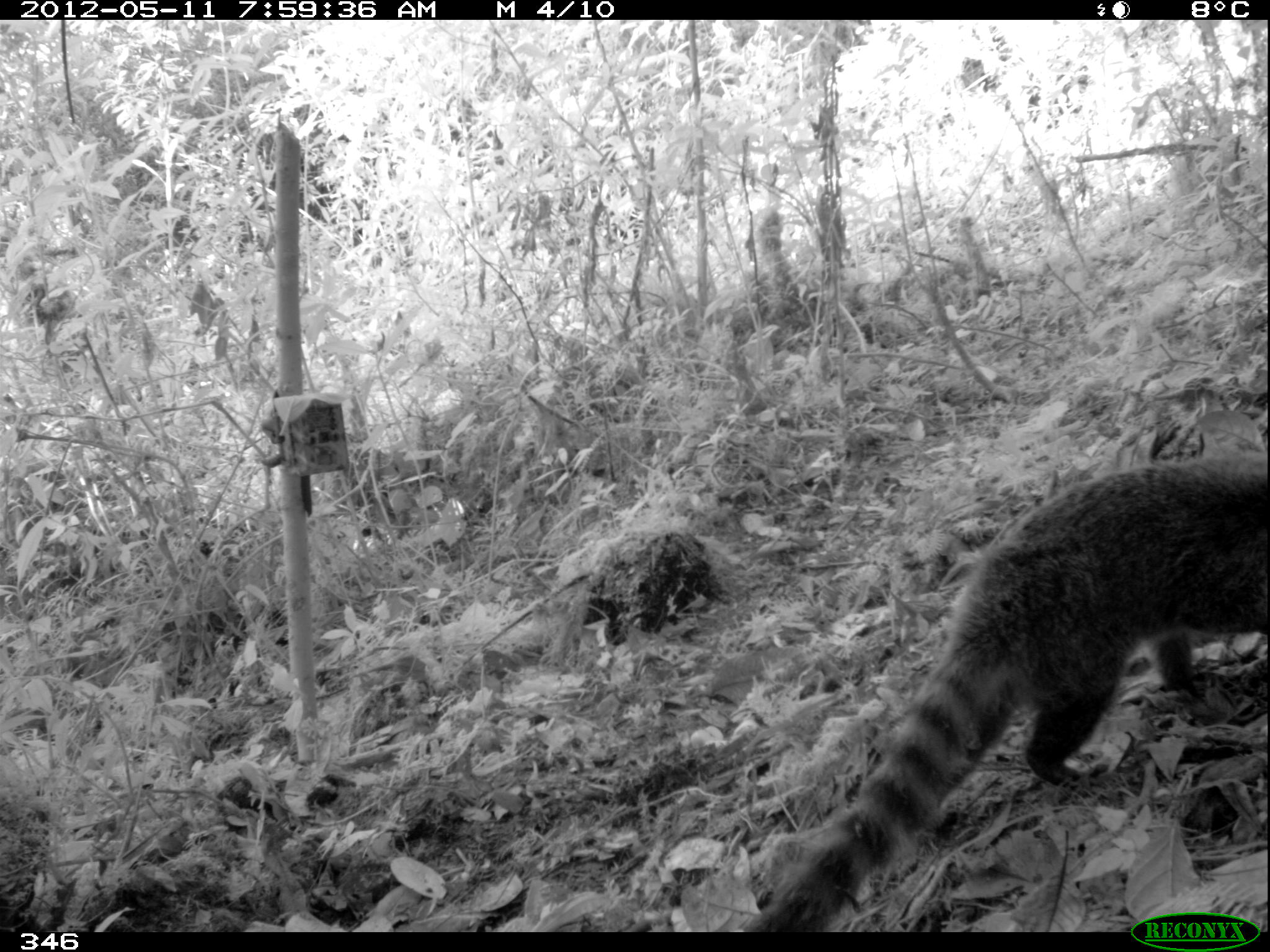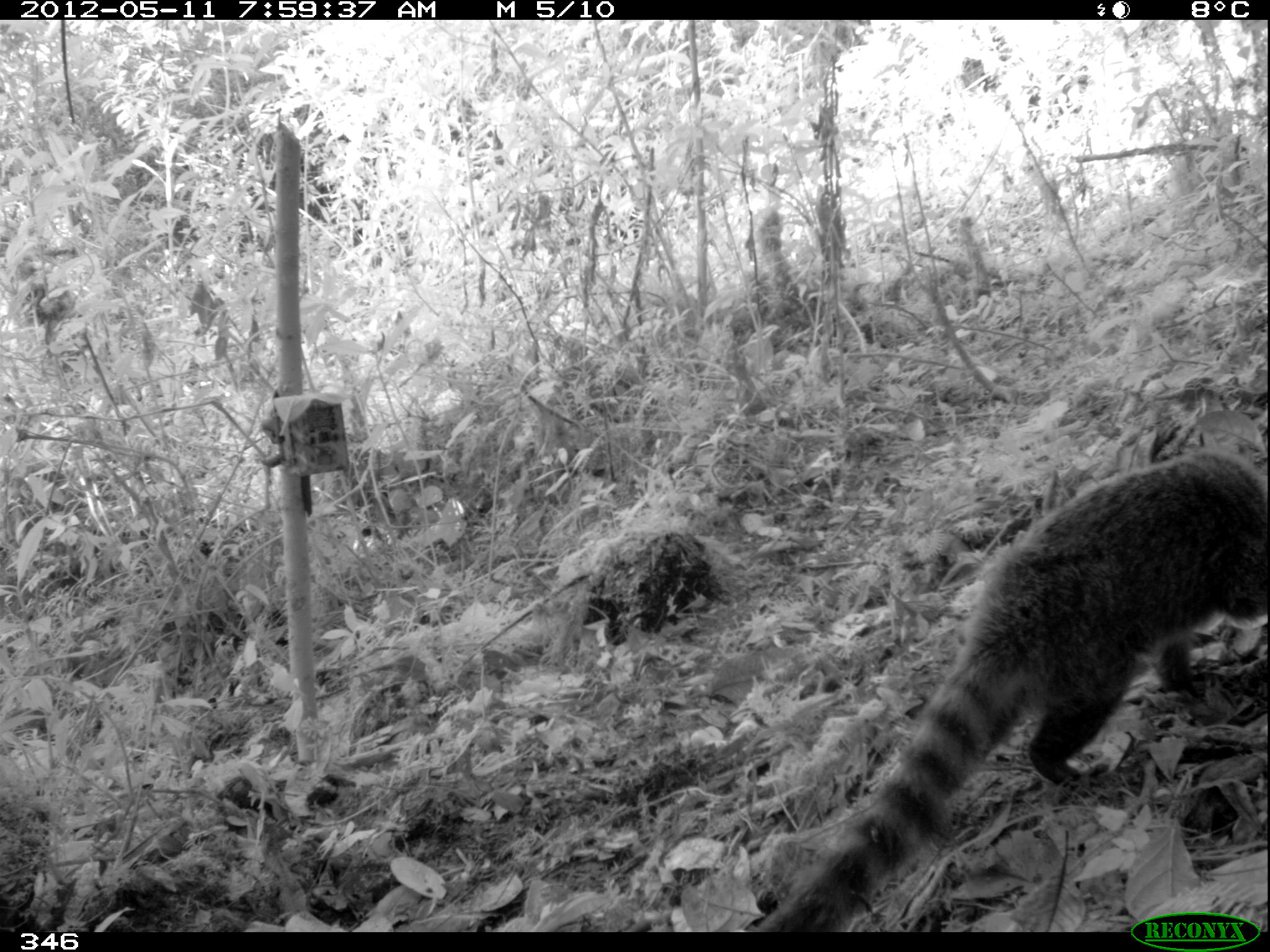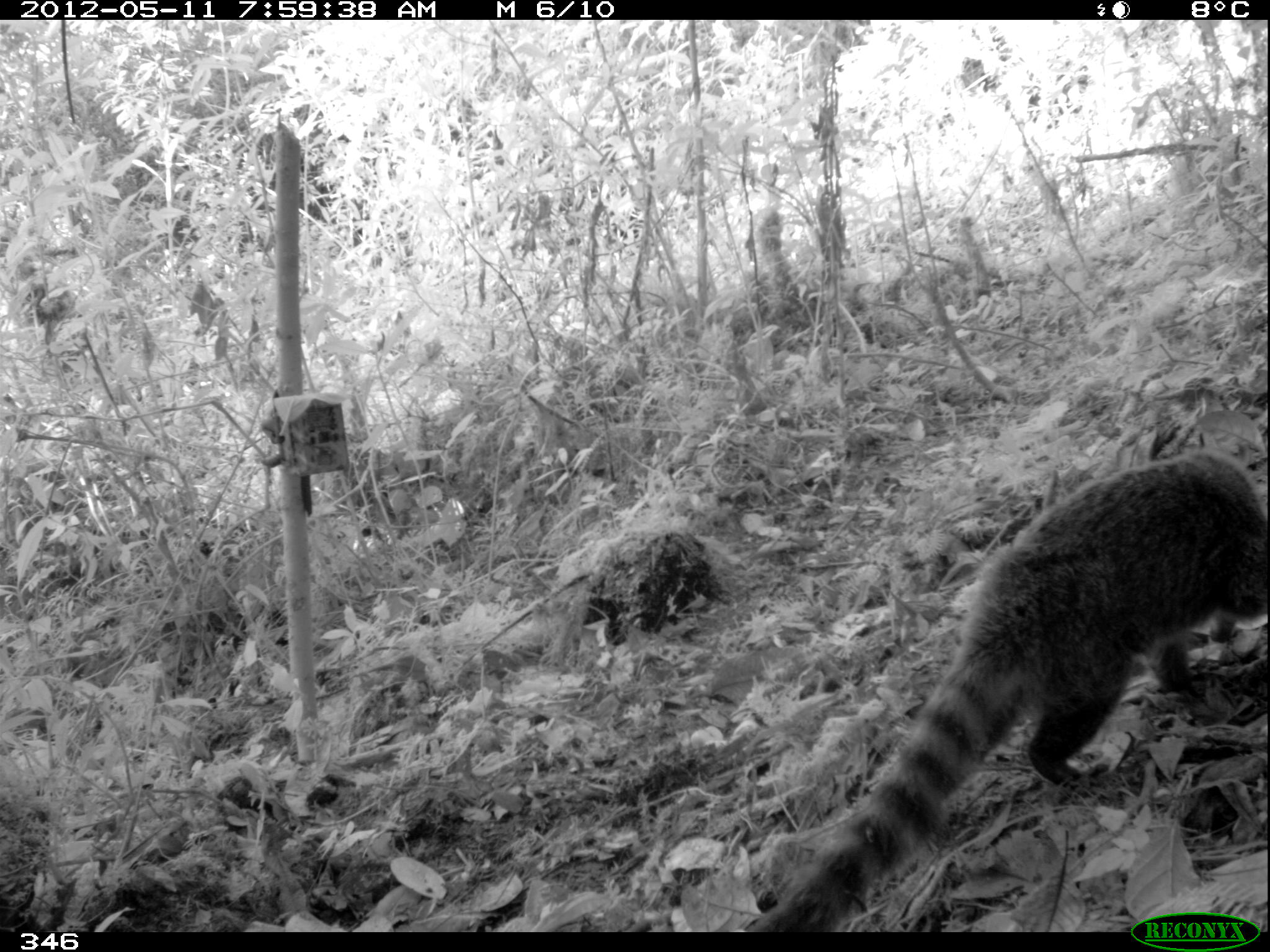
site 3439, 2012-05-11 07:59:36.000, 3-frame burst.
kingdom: Animalia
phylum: Chordata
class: Mammalia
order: Carnivora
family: Procyonidae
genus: Nasua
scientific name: Nasua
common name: coatis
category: unknown coati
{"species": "unknown coati (coatis) (Nasua)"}